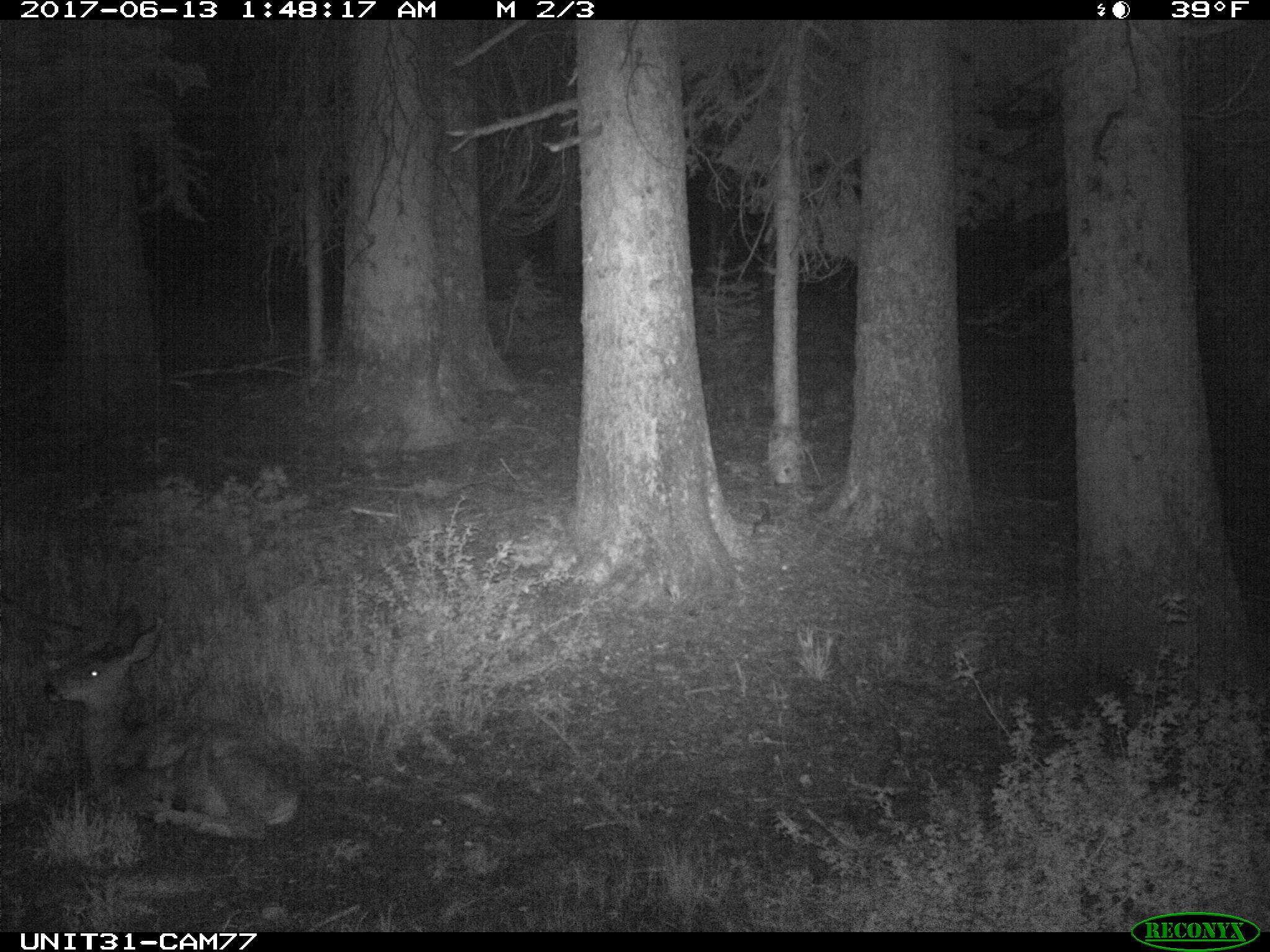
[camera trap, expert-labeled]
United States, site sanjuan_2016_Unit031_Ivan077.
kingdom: Animalia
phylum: Chordata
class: Mammalia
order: Artiodactyla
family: Cervidae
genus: Odocoileus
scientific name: Odocoileus hemionus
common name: mule deer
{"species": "Odocoileus hemionus (mule deer)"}